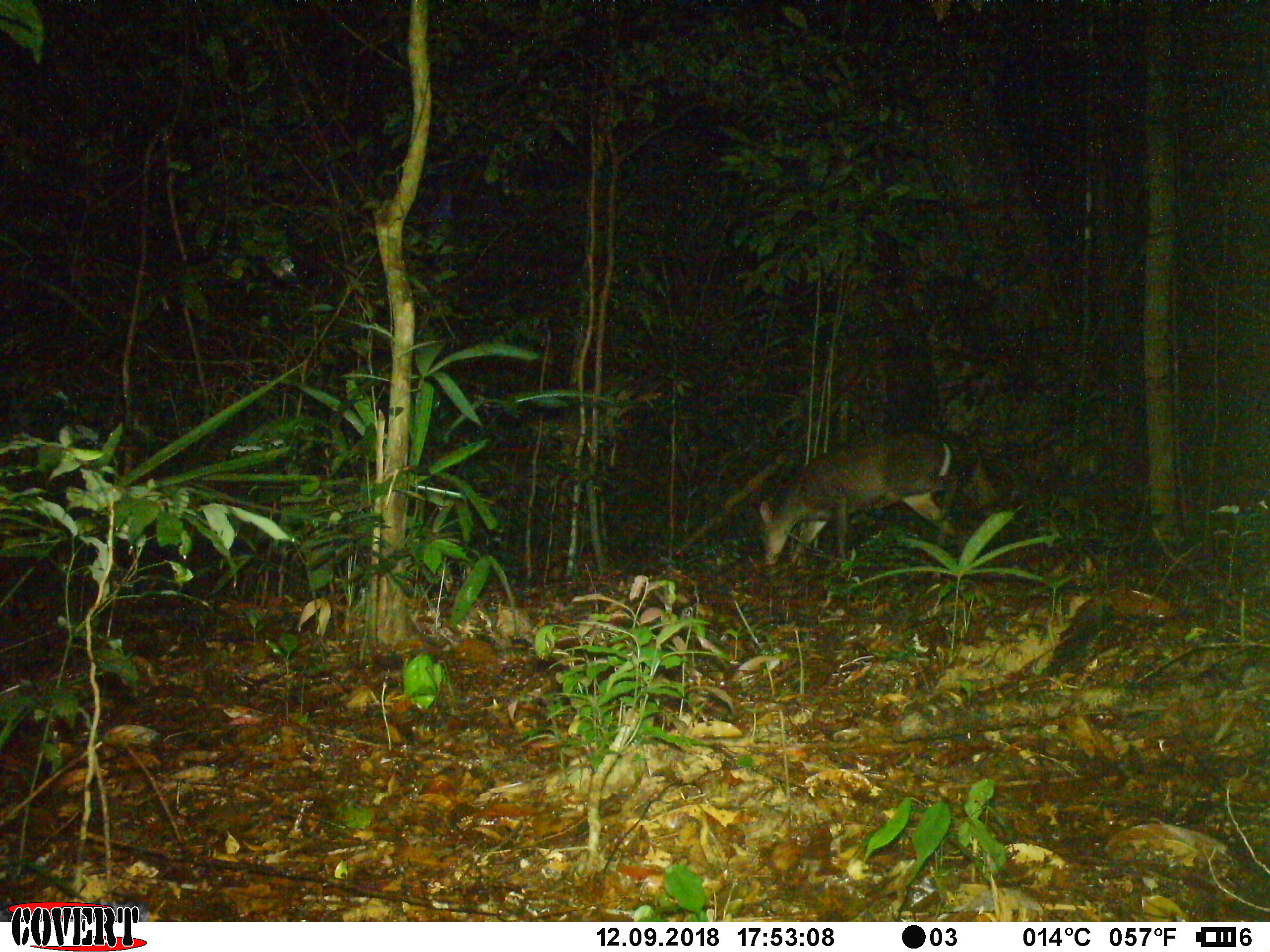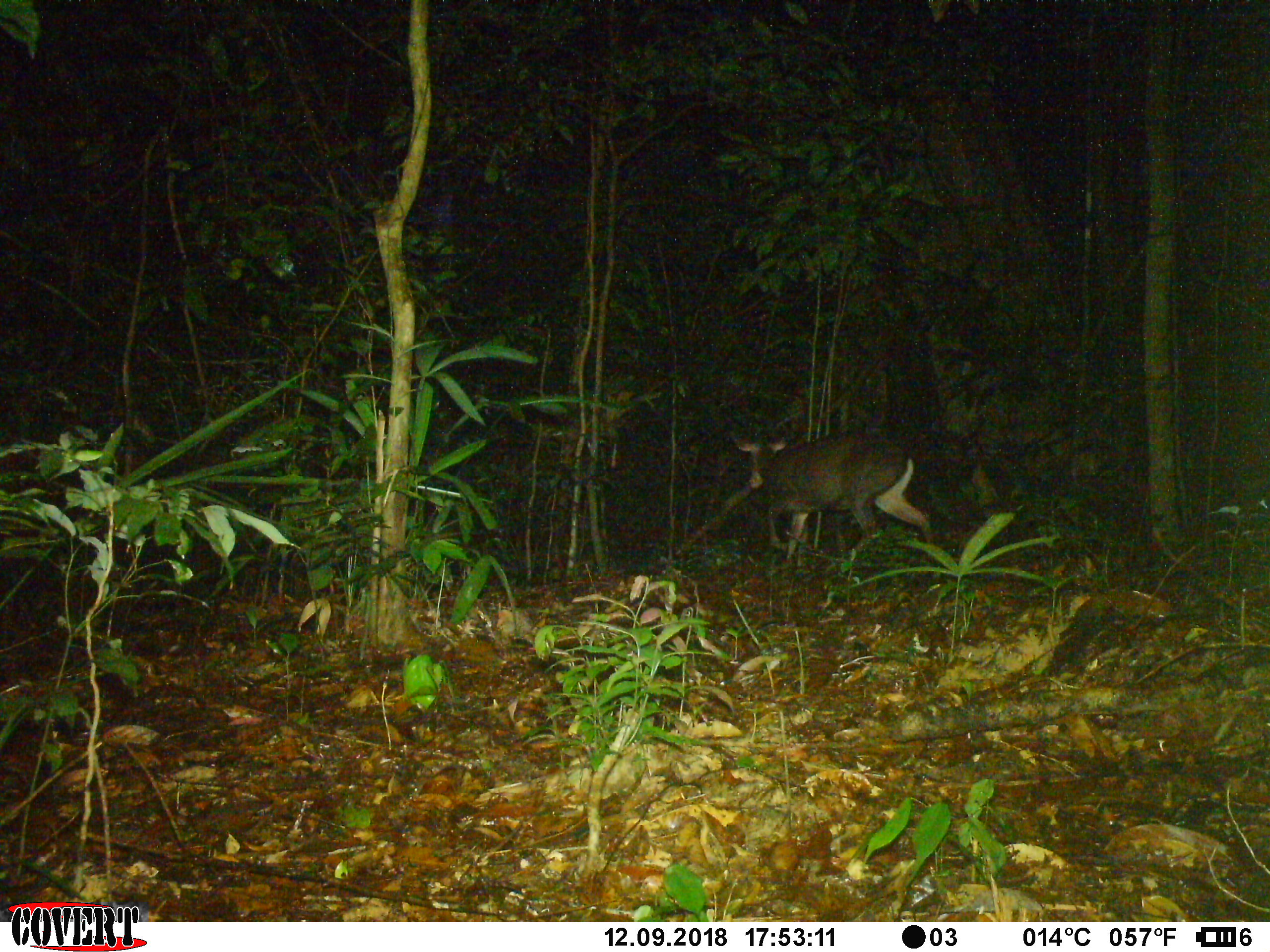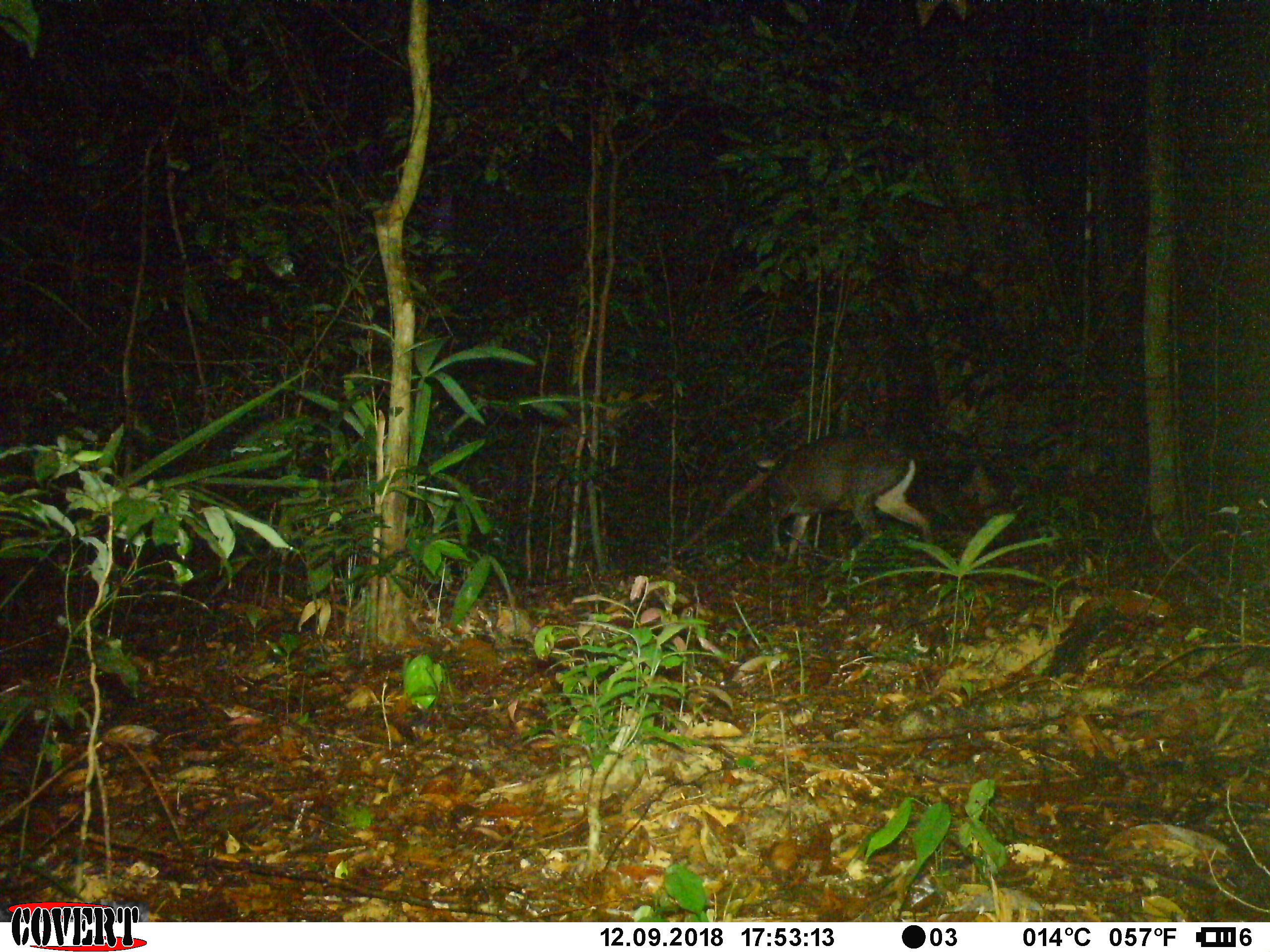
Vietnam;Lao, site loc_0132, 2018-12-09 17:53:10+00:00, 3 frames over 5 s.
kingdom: Animalia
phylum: Chordata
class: Mammalia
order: Artiodactyla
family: Cervidae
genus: Muntiacus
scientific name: Muntiacus rooseveltorum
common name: roosevelt's muntjac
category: roosevelts muntjac group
Roosevelts muntjac group (roosevelt's muntjac) (Muntiacus rooseveltorum). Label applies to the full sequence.